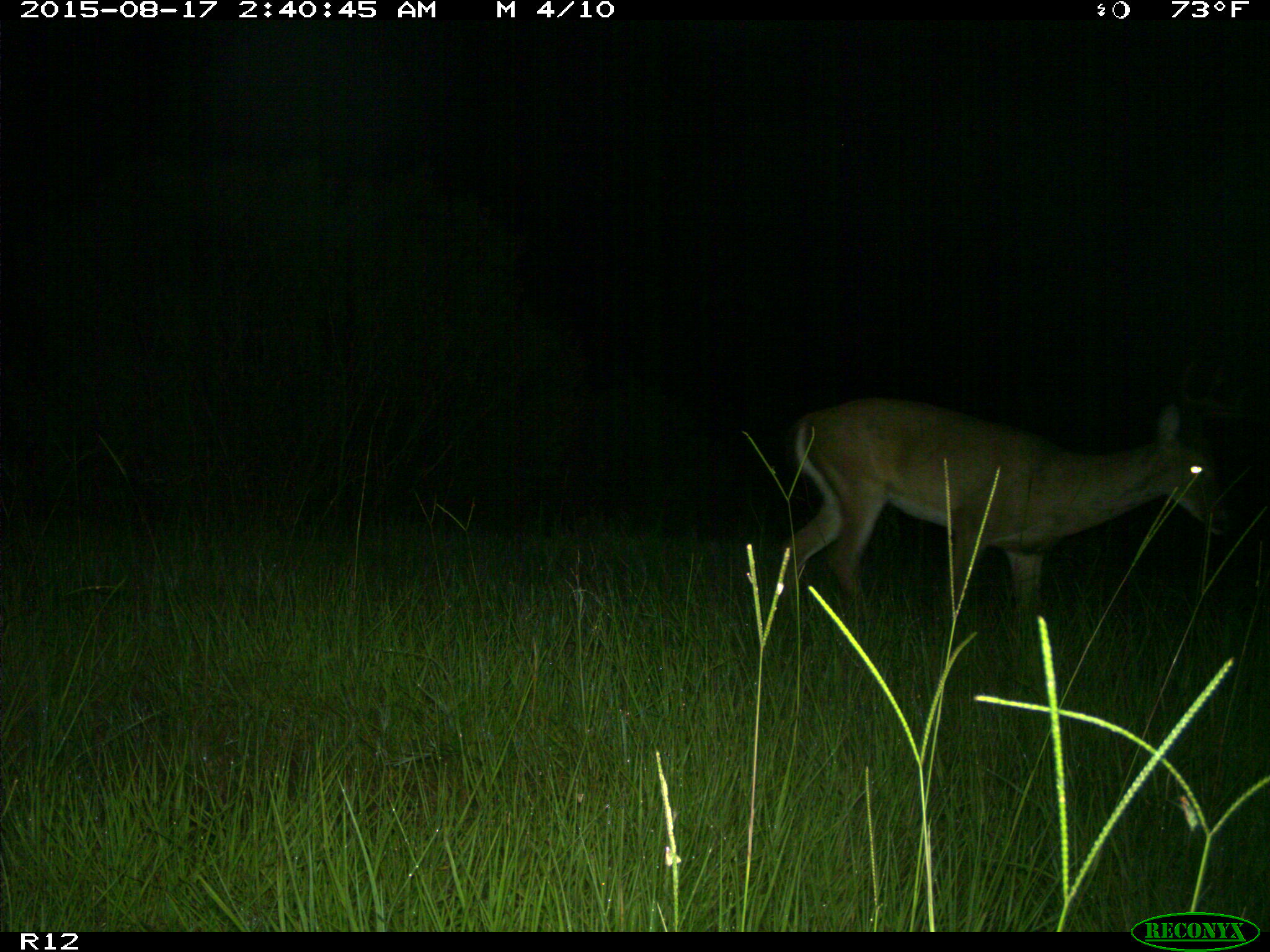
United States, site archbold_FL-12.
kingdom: Animalia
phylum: Chordata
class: Mammalia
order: Artiodactyla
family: Cervidae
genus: Odocoileus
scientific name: Odocoileus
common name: deer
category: unidentified deer